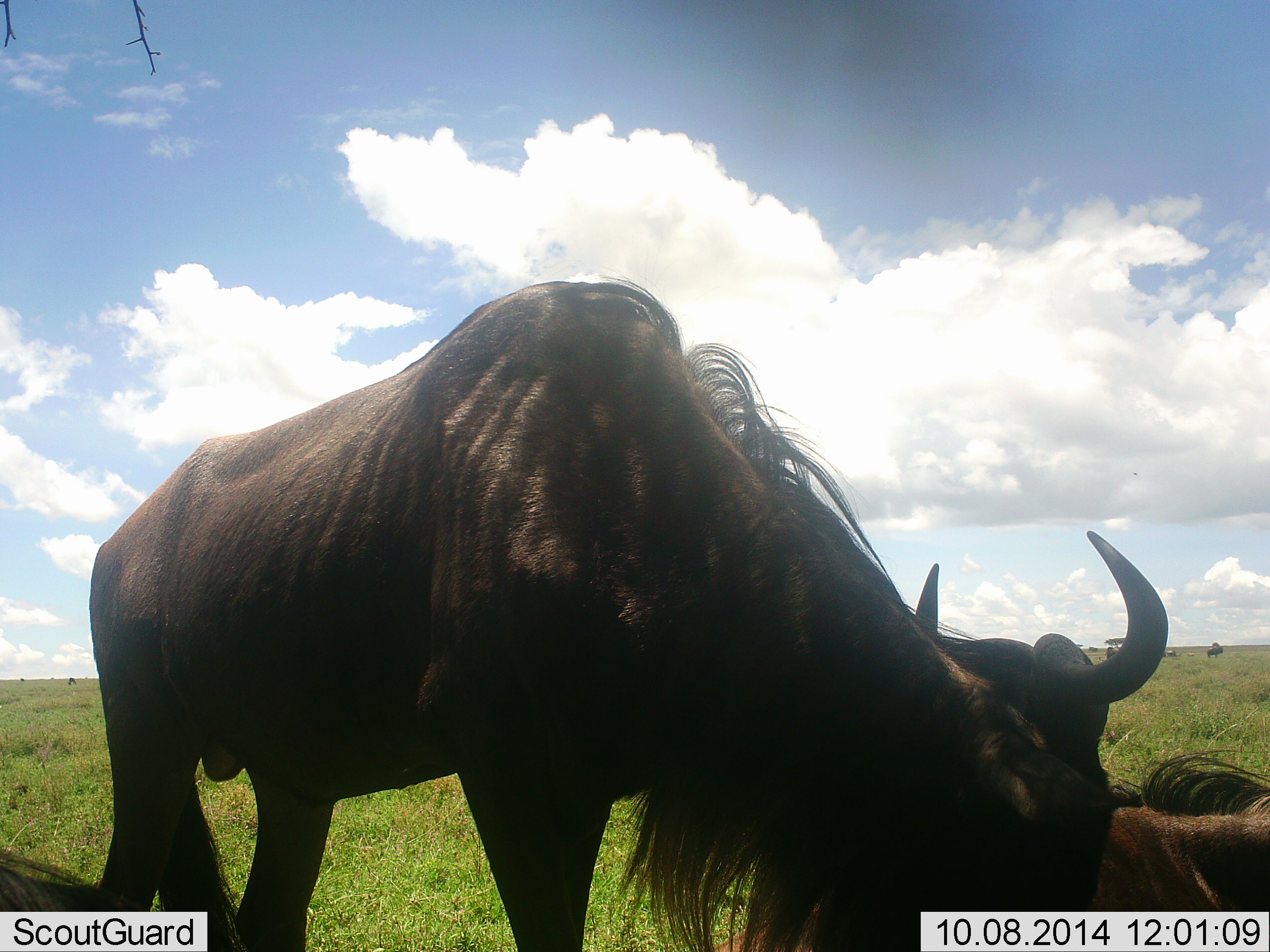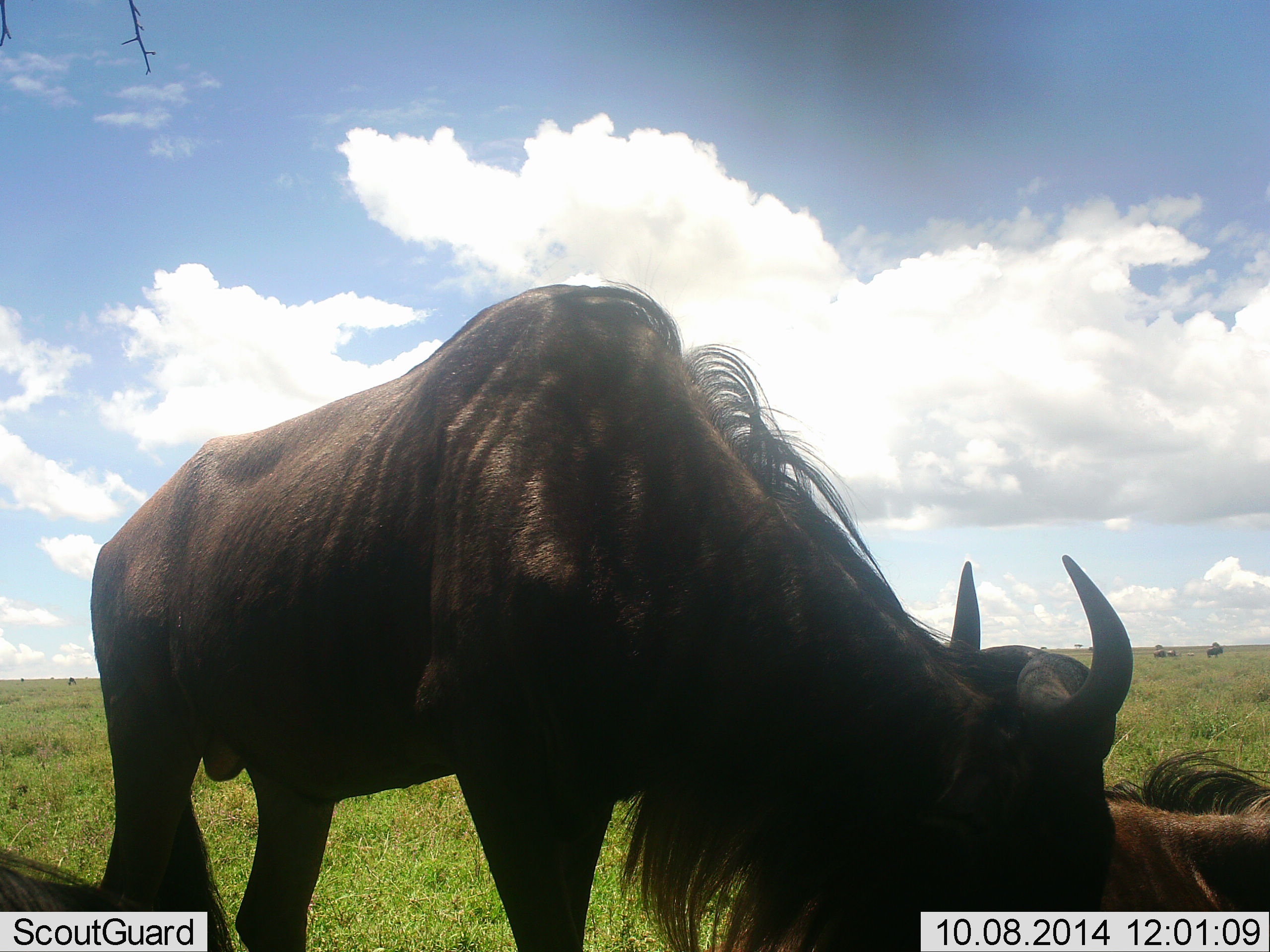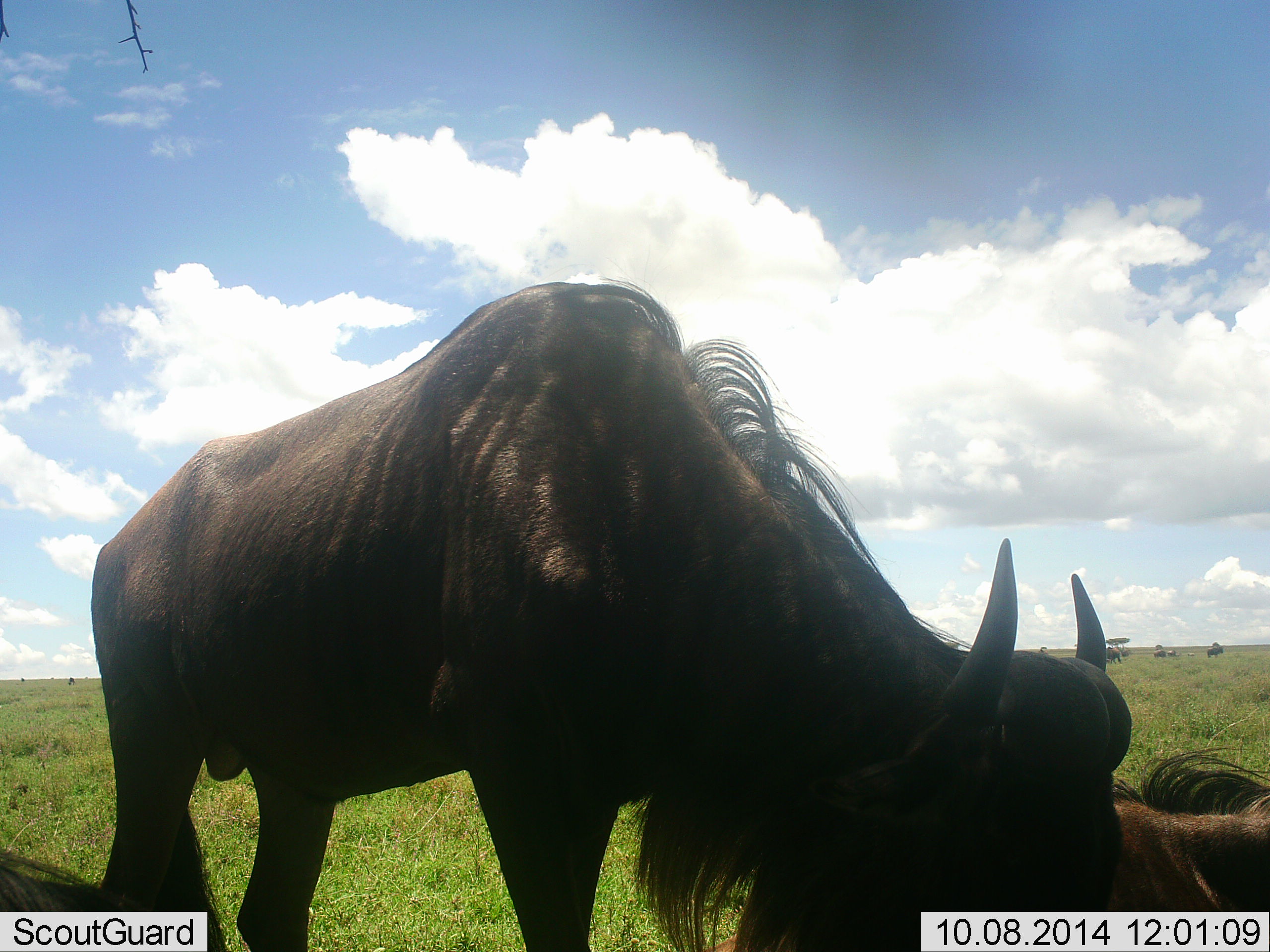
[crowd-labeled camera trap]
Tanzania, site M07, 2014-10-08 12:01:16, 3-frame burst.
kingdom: Animalia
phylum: Chordata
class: Mammalia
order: Artiodactyla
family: Bovidae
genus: Connochaetes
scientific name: Connochaetes taurinus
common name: blue wildebeest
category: wildebeest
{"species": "wildebeest (blue wildebeest) (Connochaetes taurinus)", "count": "2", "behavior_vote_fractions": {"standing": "50%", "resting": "50%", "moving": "10%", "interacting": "20%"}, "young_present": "10%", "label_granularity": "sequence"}